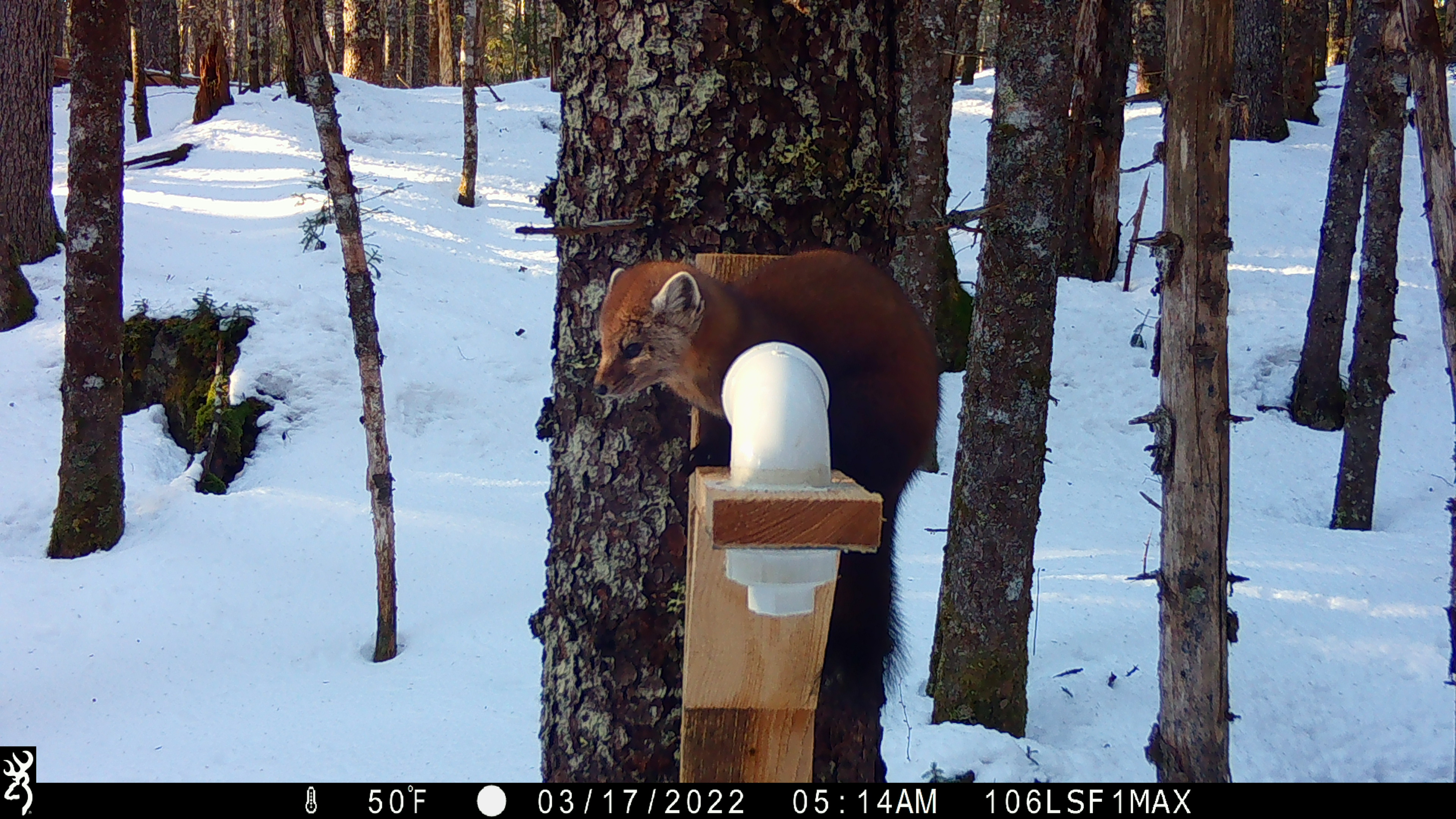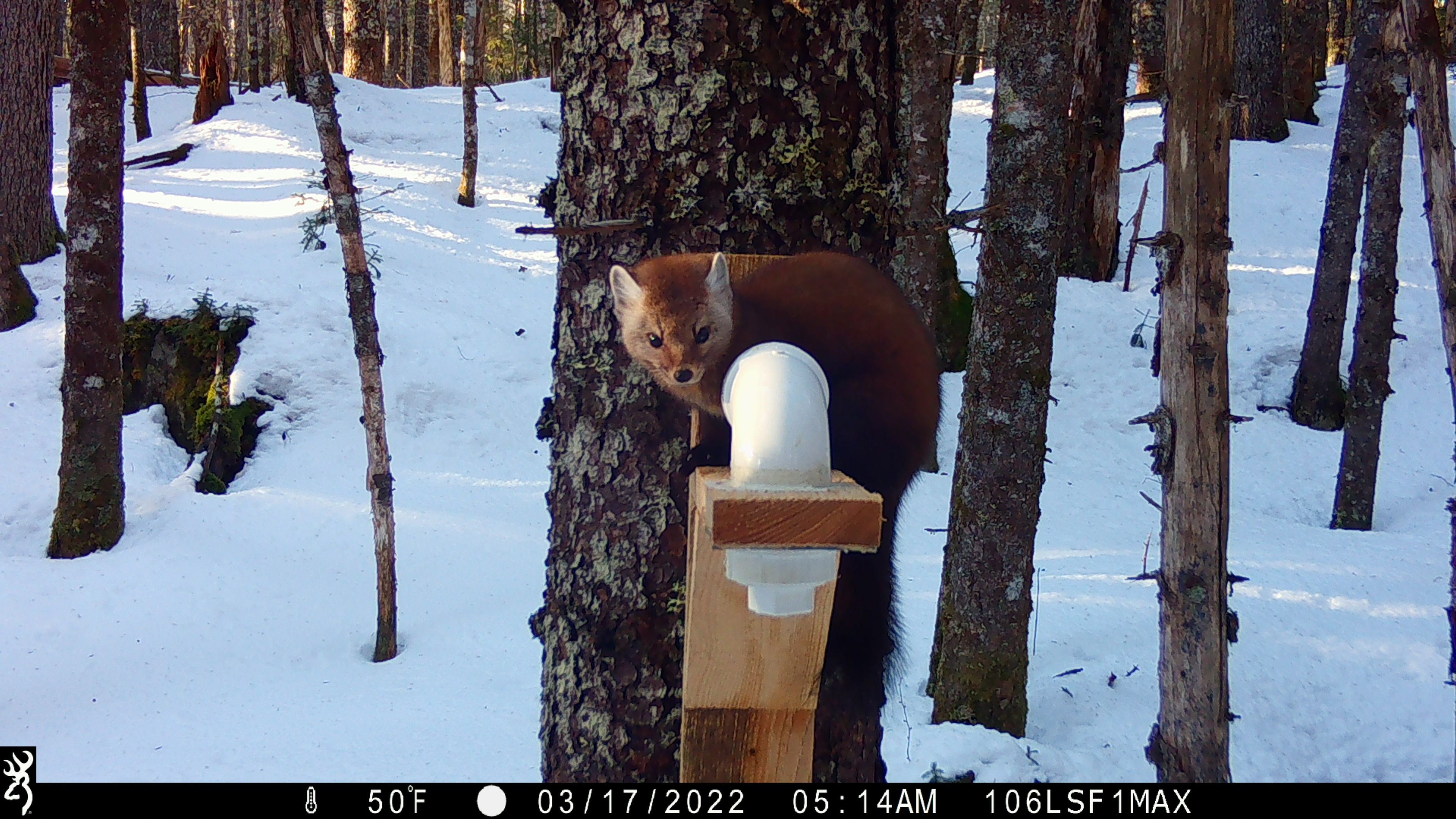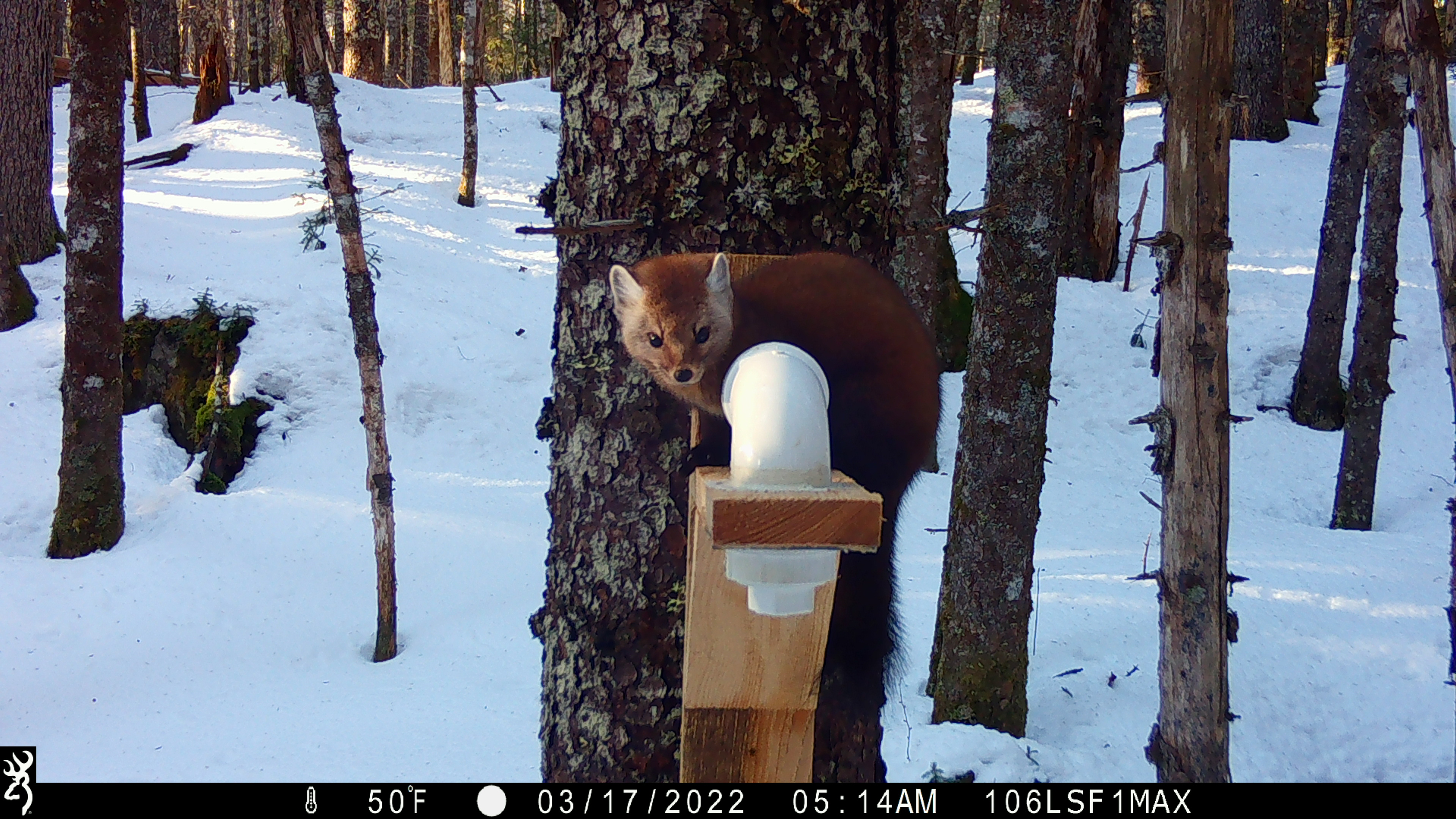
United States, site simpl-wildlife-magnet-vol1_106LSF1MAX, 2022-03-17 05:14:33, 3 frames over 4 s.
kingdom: Animalia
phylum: Chordata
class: Mammalia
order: Carnivora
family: Mustelidae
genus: Martes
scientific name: Martes americana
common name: american marten